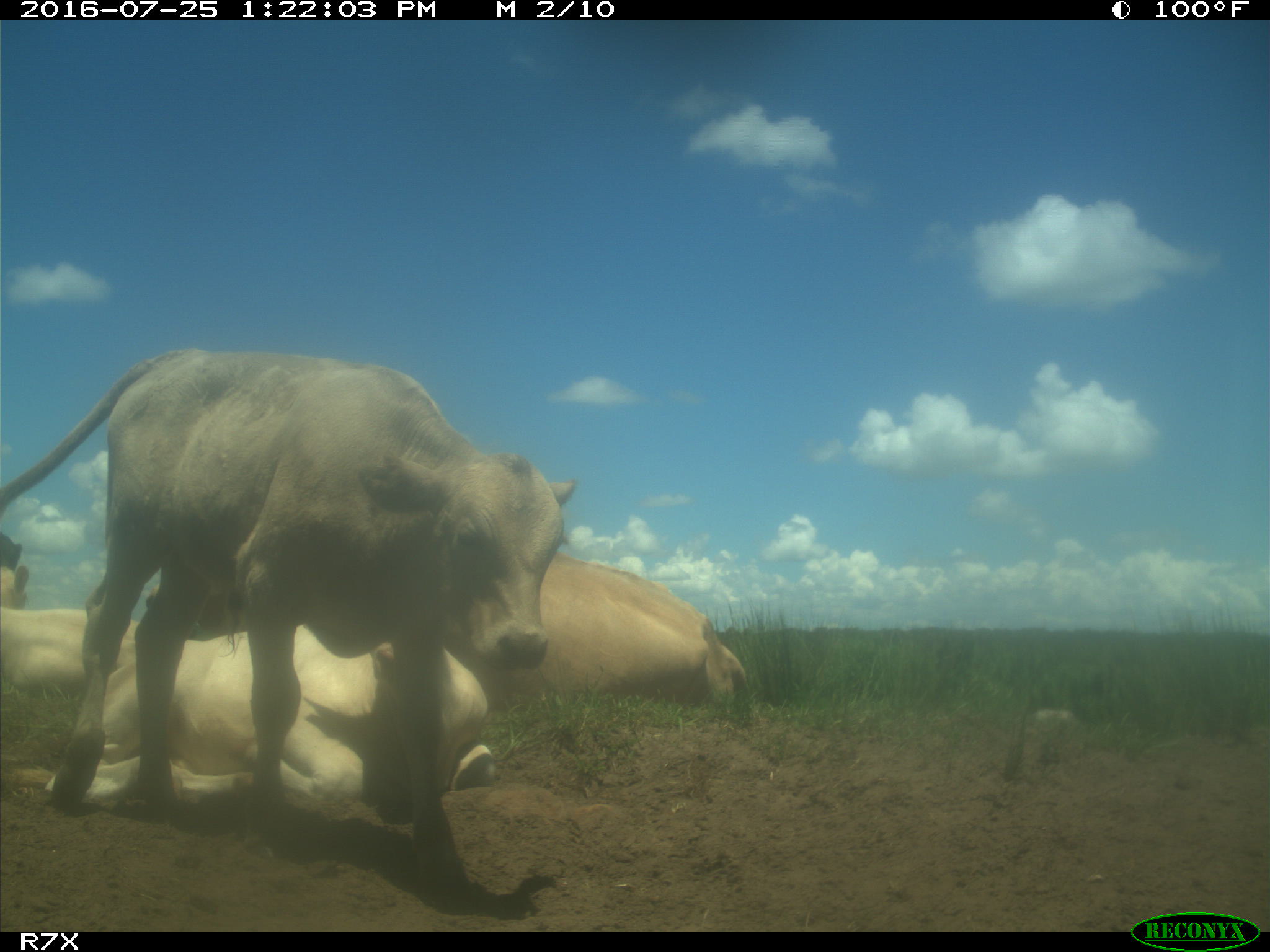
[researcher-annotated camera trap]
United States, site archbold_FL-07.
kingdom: Animalia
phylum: Chordata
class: Mammalia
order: Artiodactyla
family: Bovidae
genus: Bos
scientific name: Bos taurus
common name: domestic cow